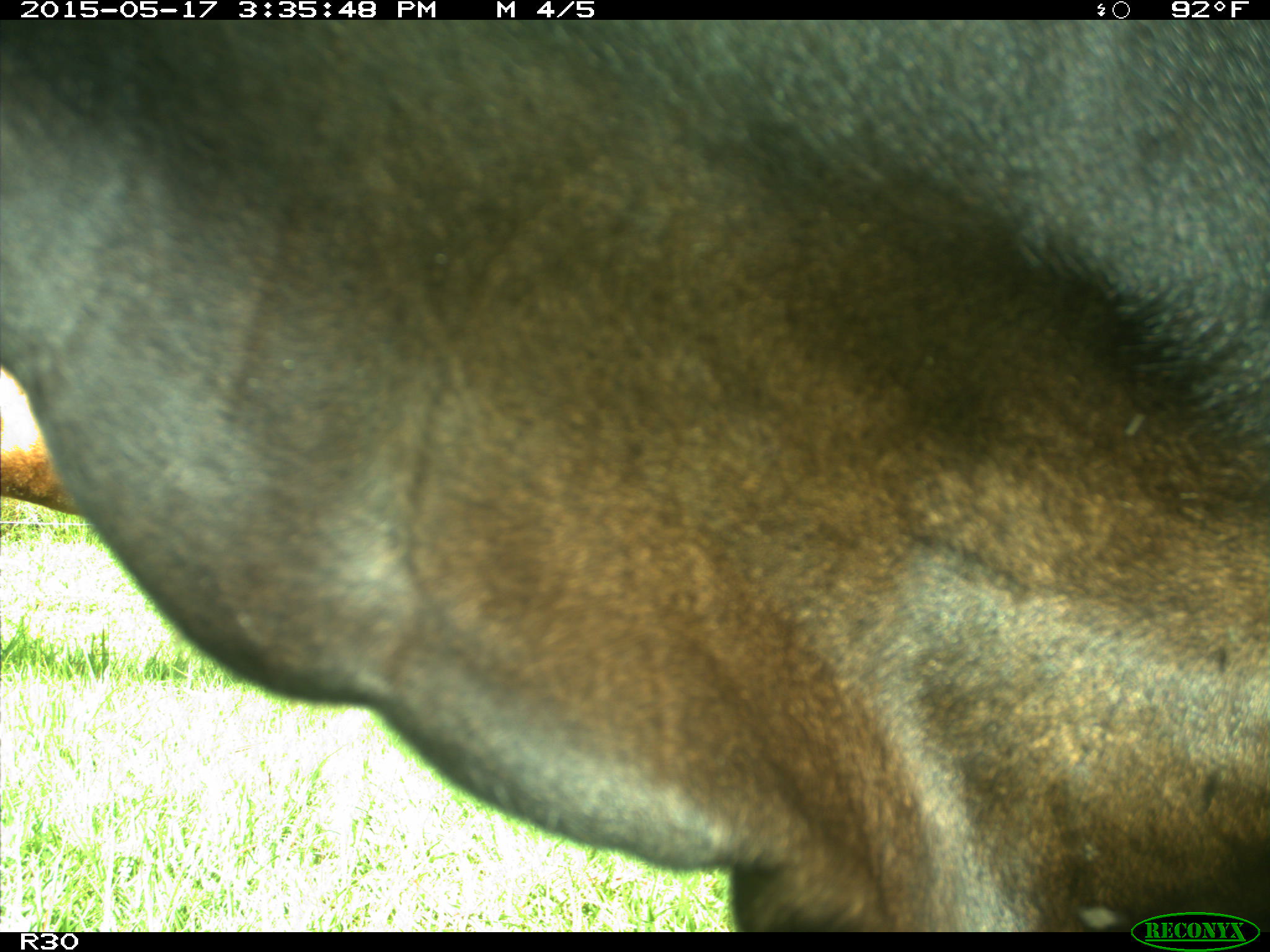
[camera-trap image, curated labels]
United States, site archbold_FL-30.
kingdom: Animalia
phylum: Chordata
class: Mammalia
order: Artiodactyla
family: Bovidae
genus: Bos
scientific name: Bos taurus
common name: domestic cow